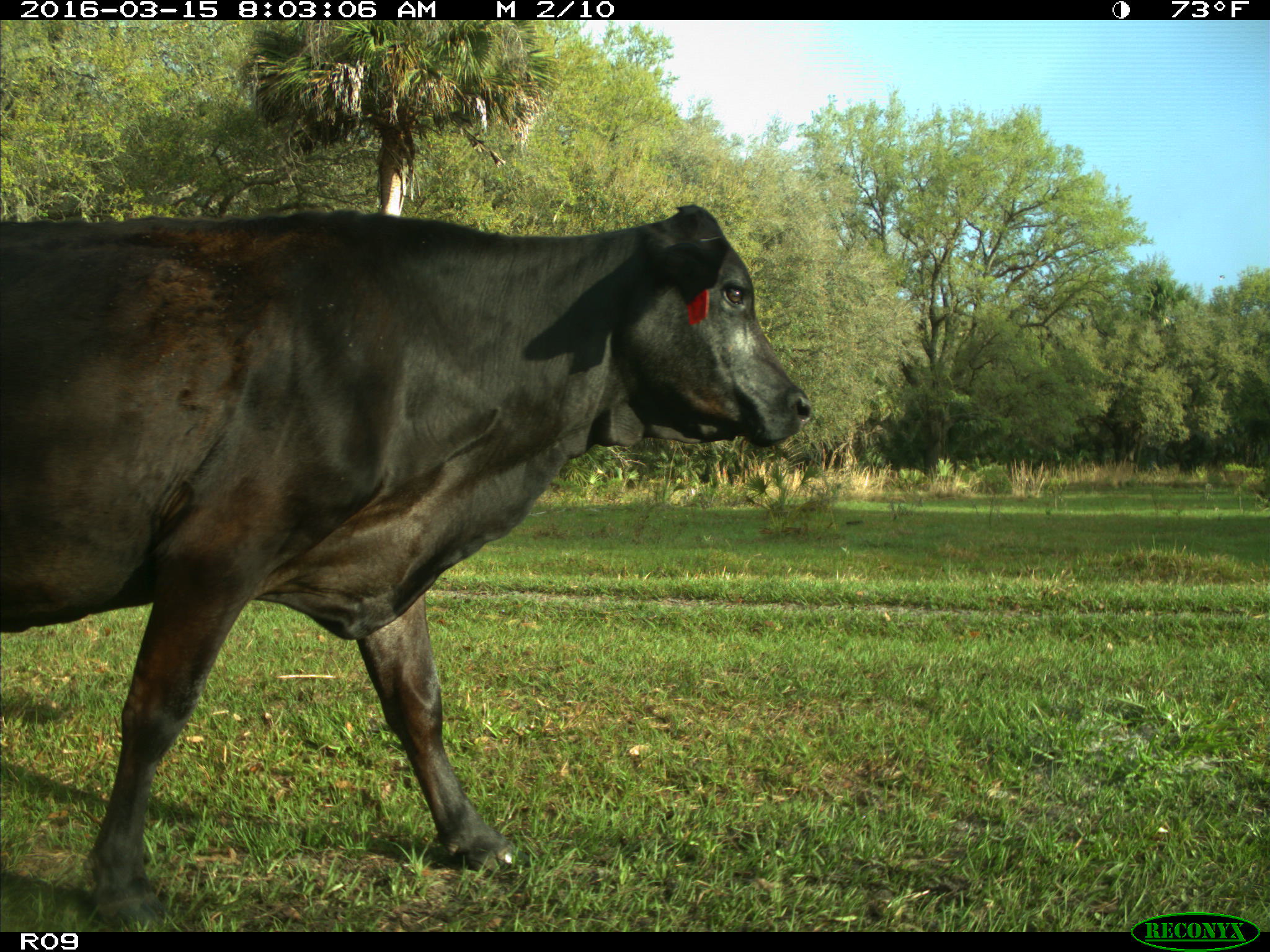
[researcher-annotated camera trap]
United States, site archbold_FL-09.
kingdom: Animalia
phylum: Chordata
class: Mammalia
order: Artiodactyla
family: Bovidae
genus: Bos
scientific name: Bos taurus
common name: domestic cow